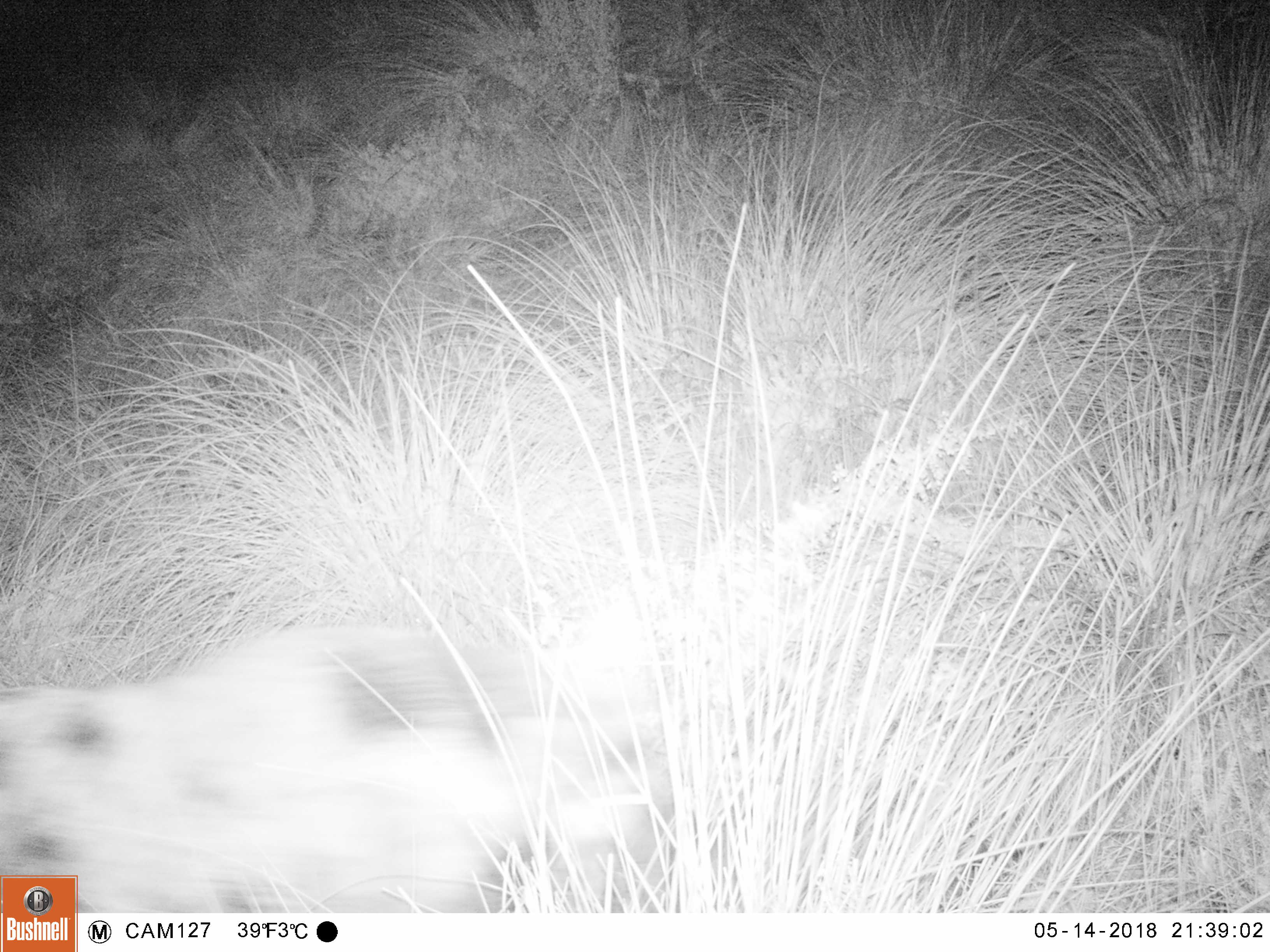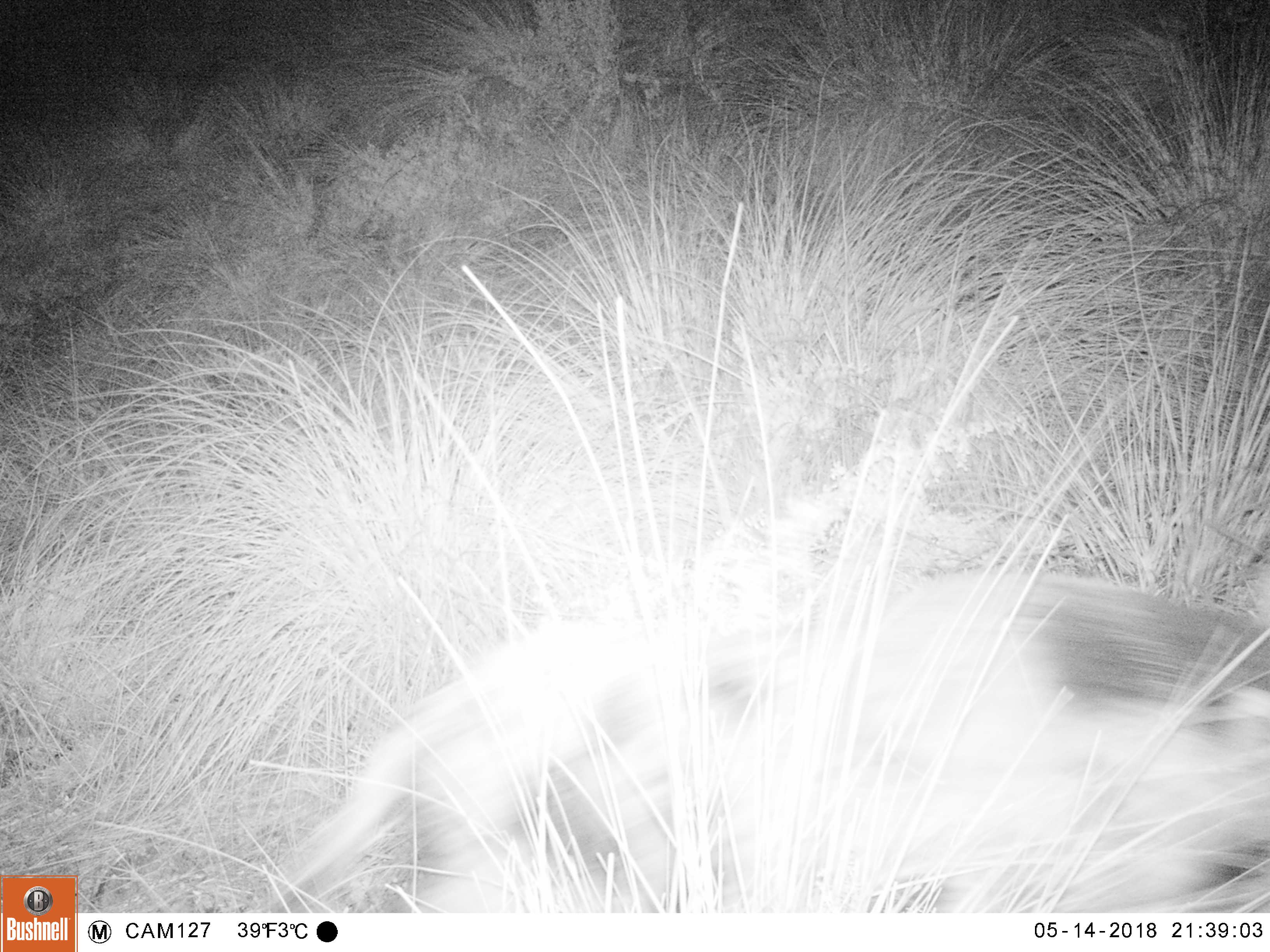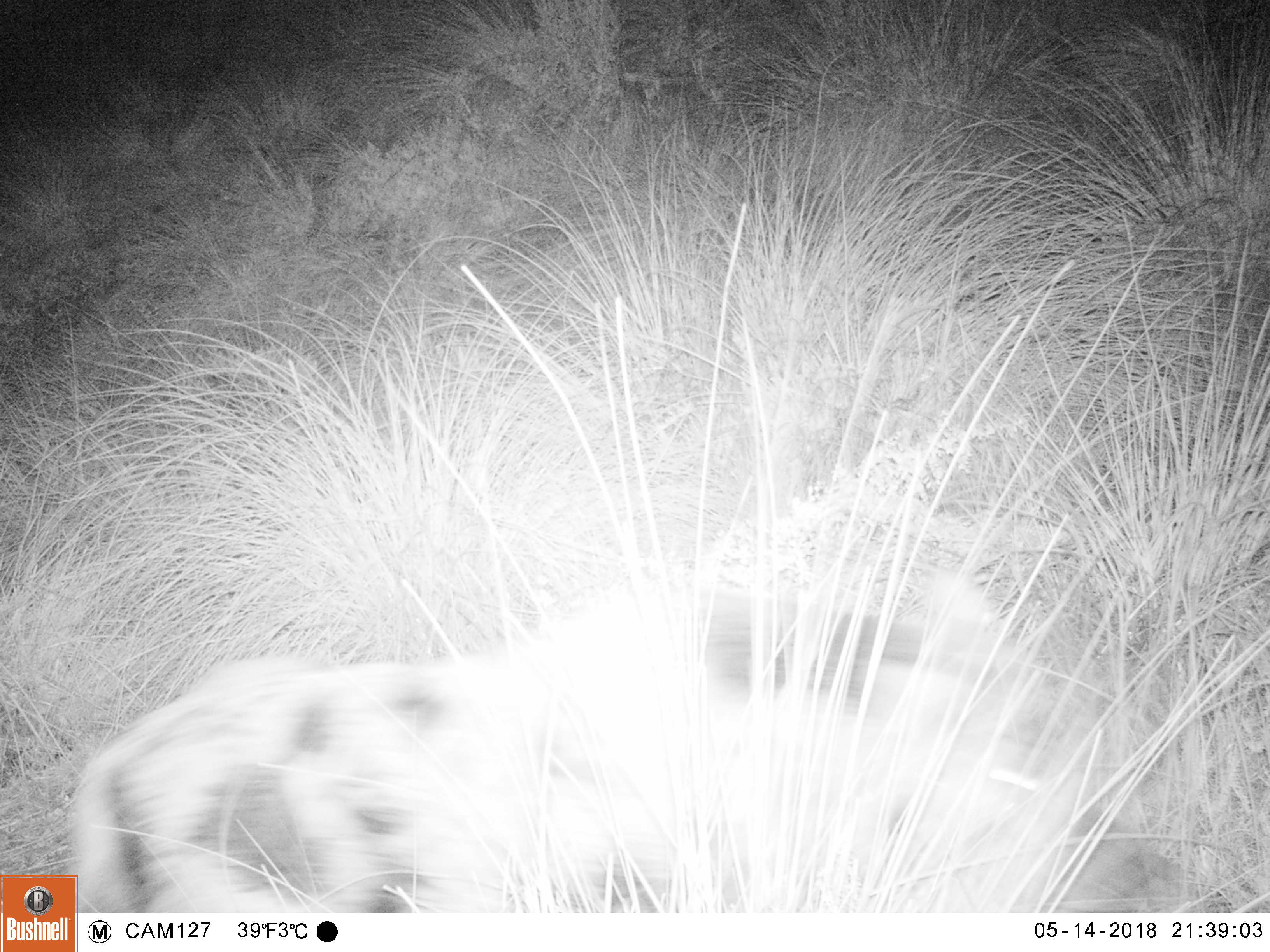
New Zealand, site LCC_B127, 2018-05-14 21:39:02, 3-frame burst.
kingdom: Animalia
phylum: Chordata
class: Mammalia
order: Artiodactyla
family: Suidae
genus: Sus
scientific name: Sus scrofa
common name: pig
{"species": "pig (Sus scrofa)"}